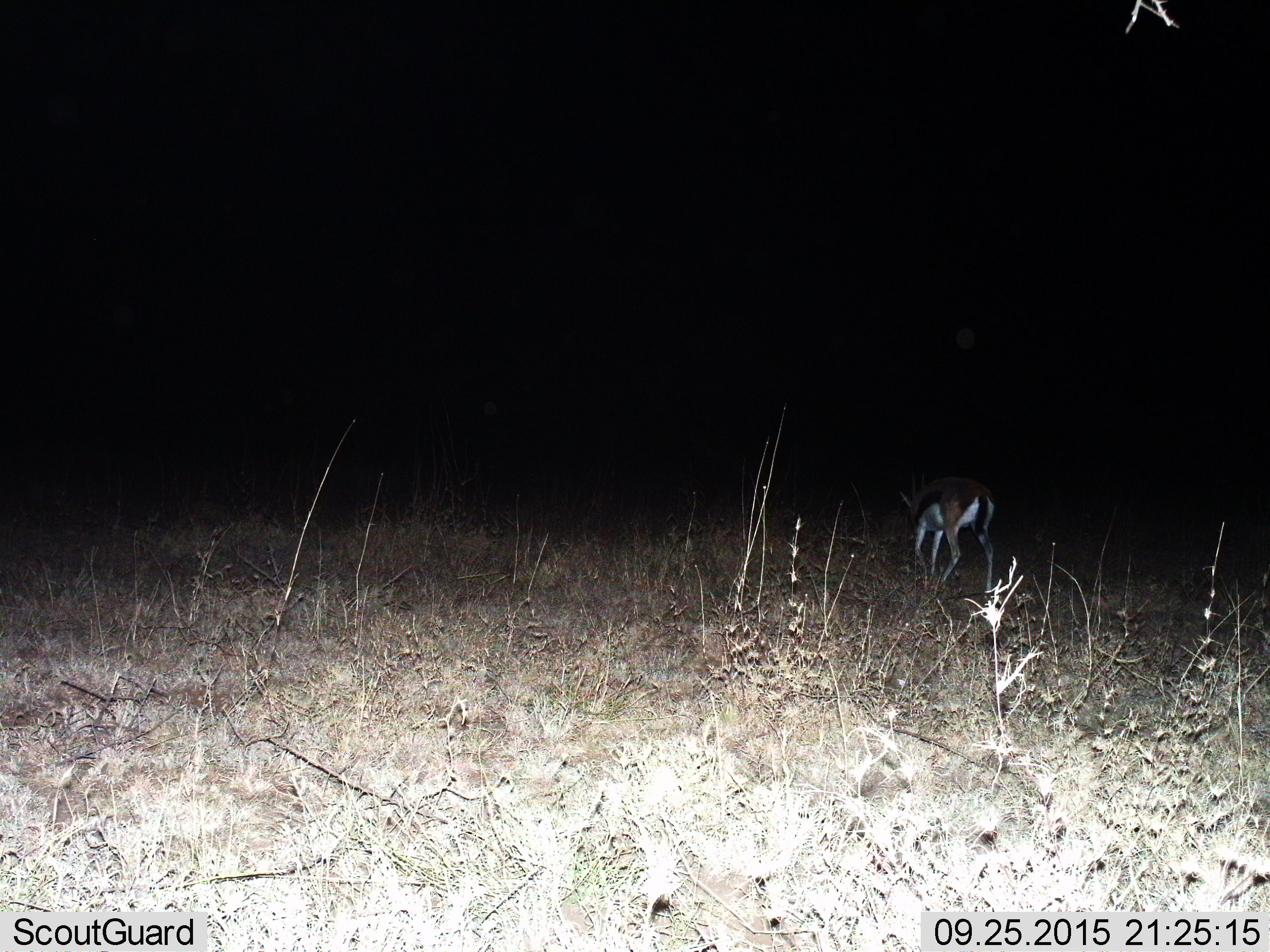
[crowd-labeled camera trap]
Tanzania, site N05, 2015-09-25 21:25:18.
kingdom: Animalia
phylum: Chordata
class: Mammalia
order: Artiodactyla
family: Bovidae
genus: Eudorcas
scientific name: Eudorcas thomsonii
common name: thomson's gazelle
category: gazellethomsons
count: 1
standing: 29%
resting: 0%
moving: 57%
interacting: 0%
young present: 0%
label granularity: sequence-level